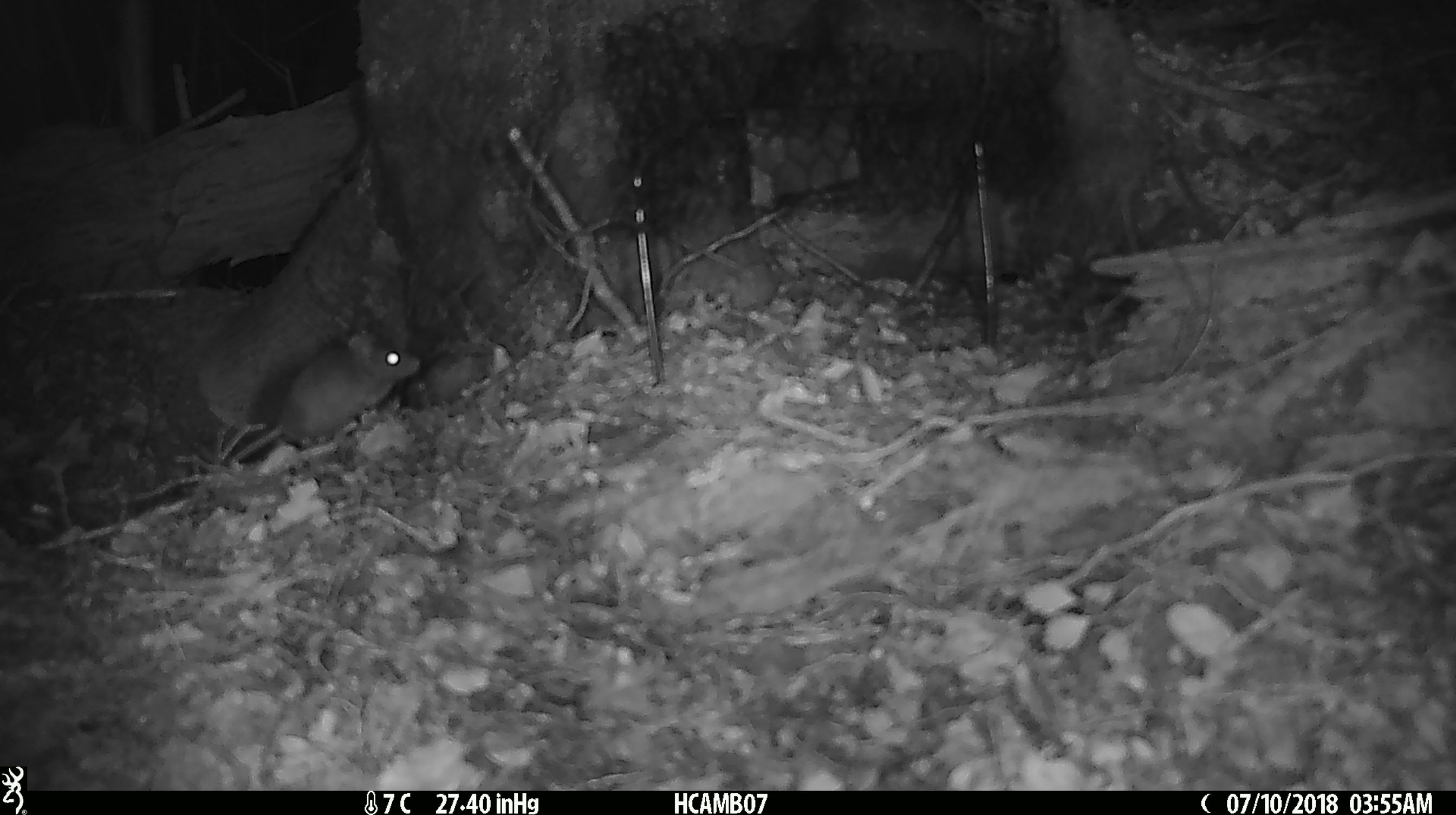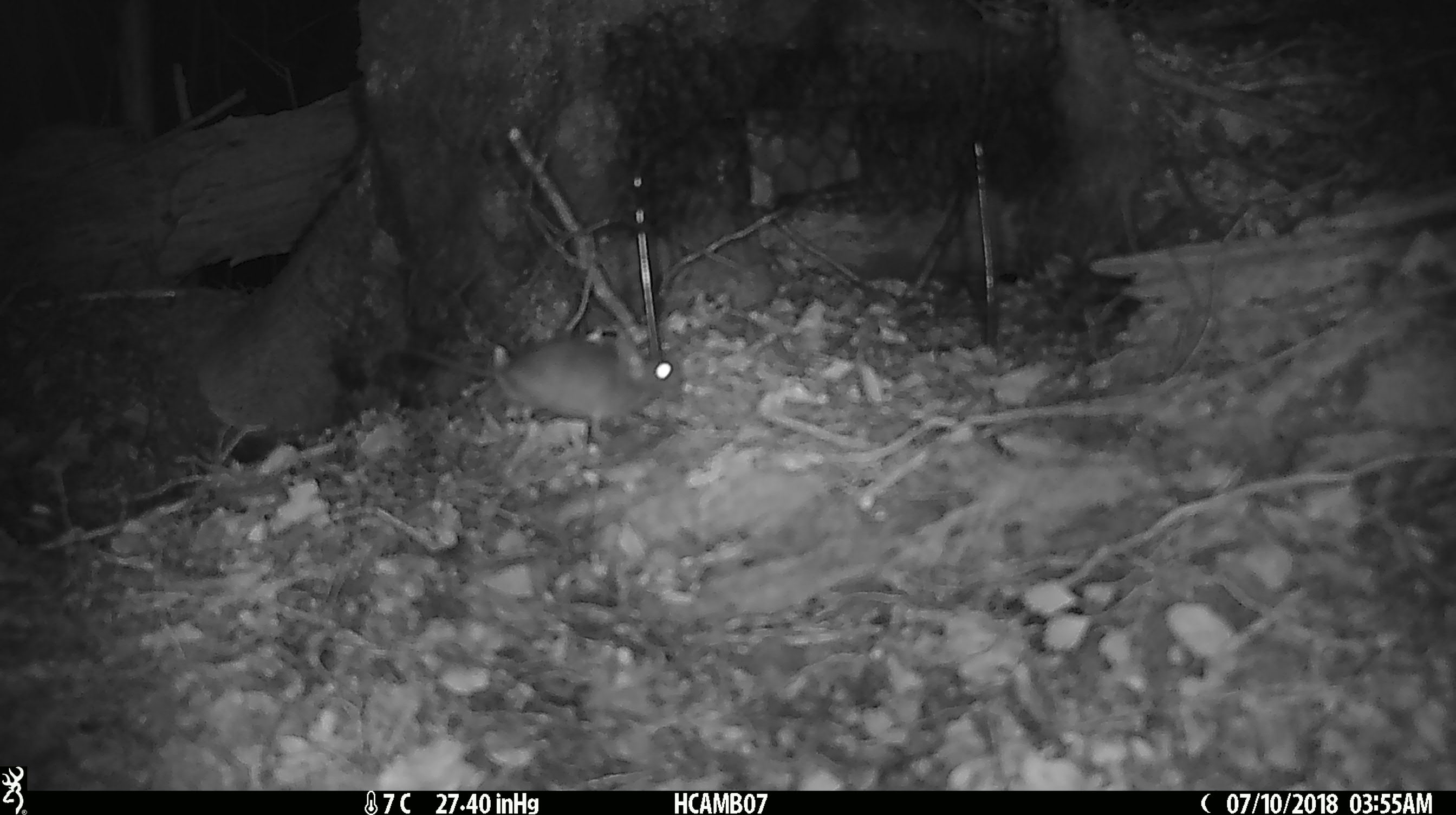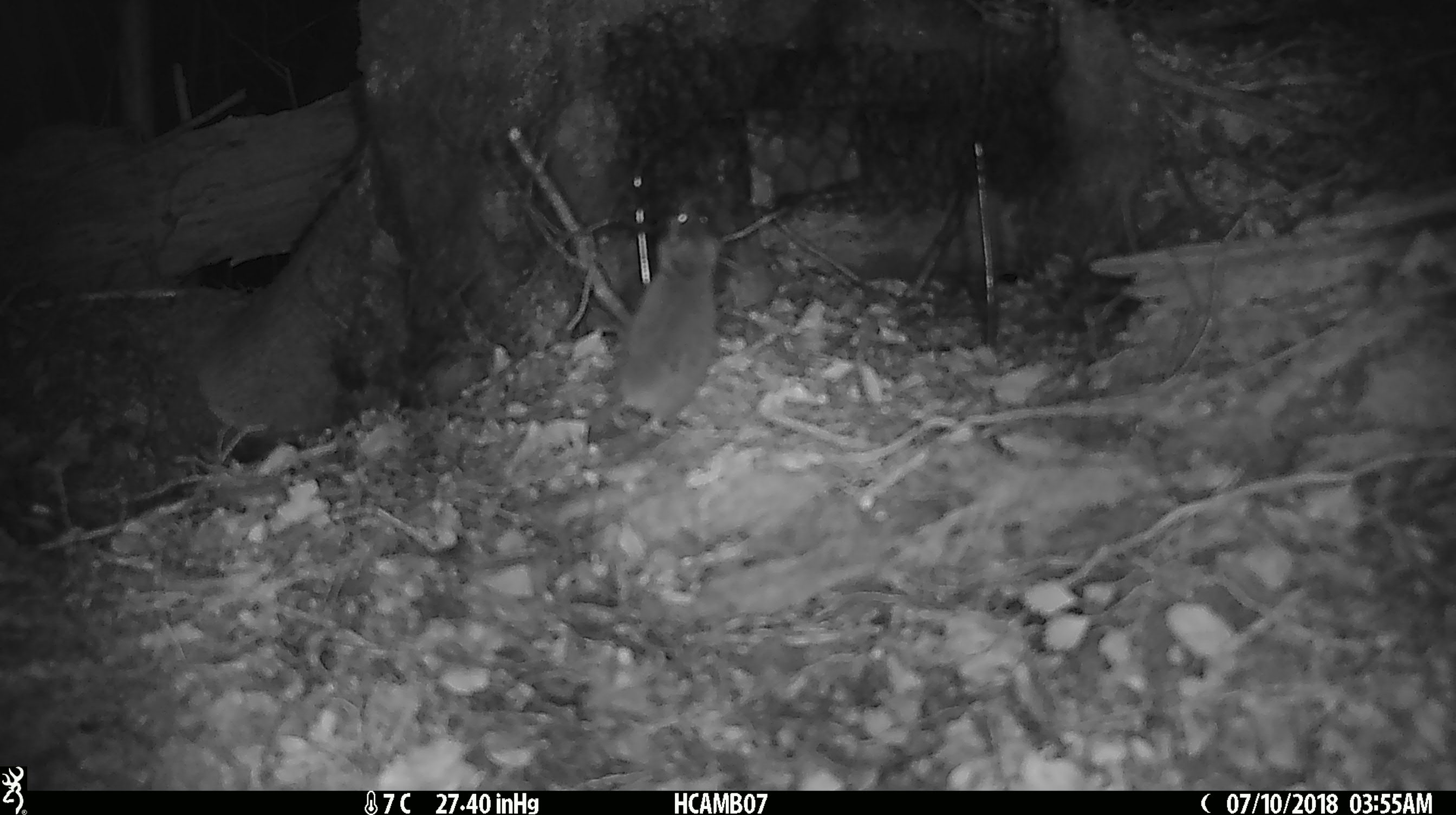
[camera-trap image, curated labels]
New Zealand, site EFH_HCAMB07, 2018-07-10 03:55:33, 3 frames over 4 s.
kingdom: Animalia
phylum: Chordata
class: Mammalia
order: Rodentia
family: Muridae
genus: Mus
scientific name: Mus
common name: mouse